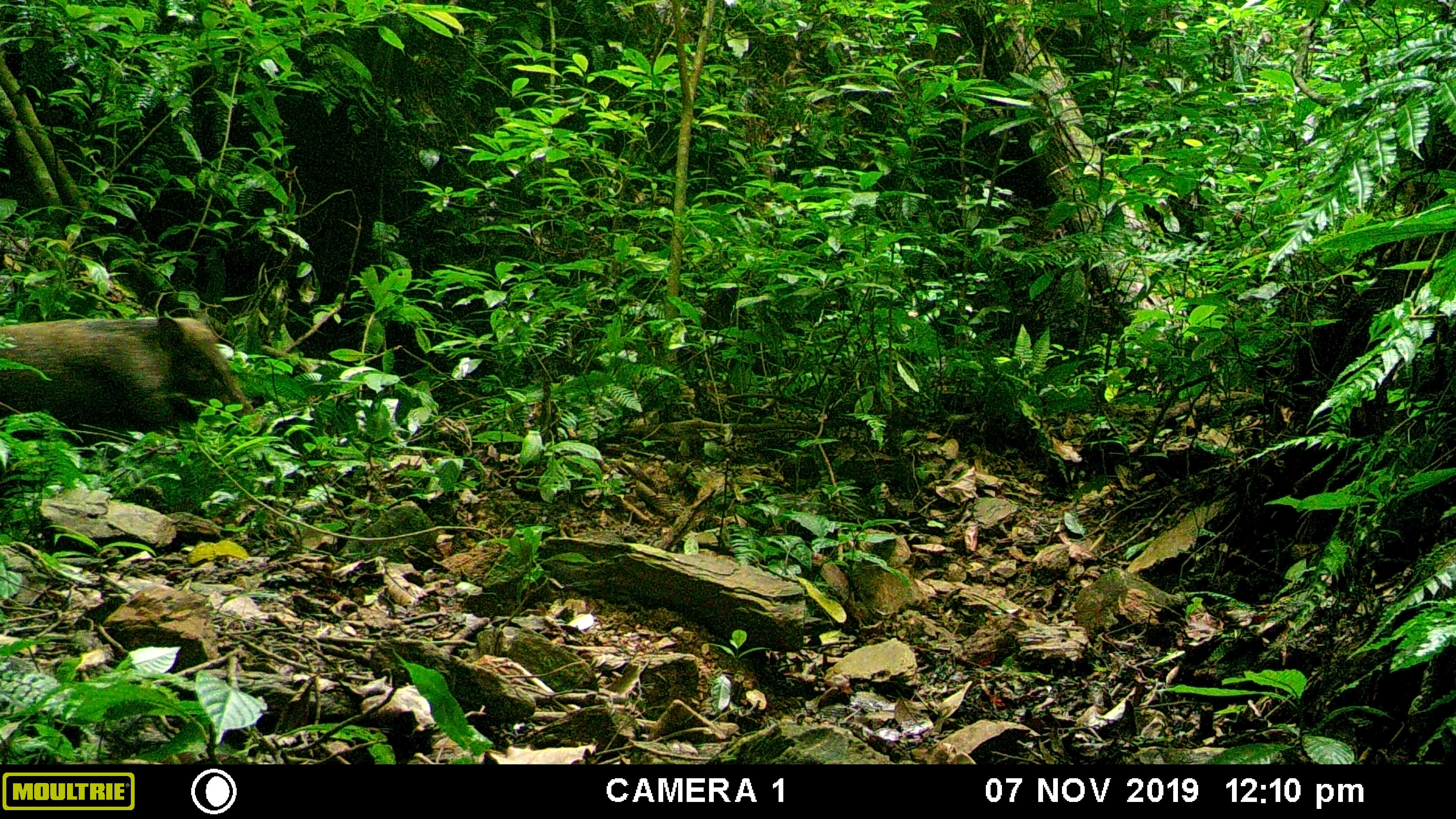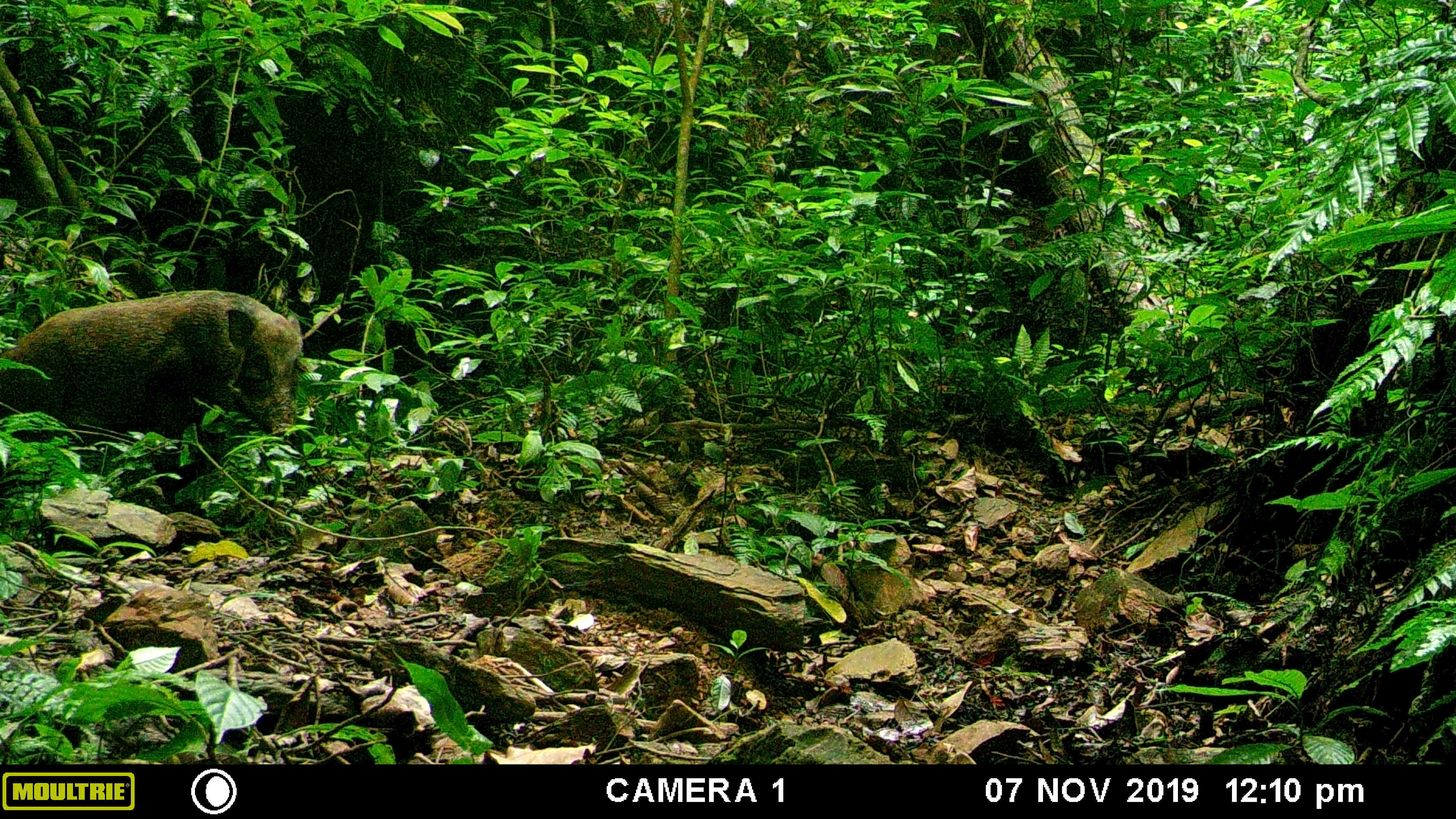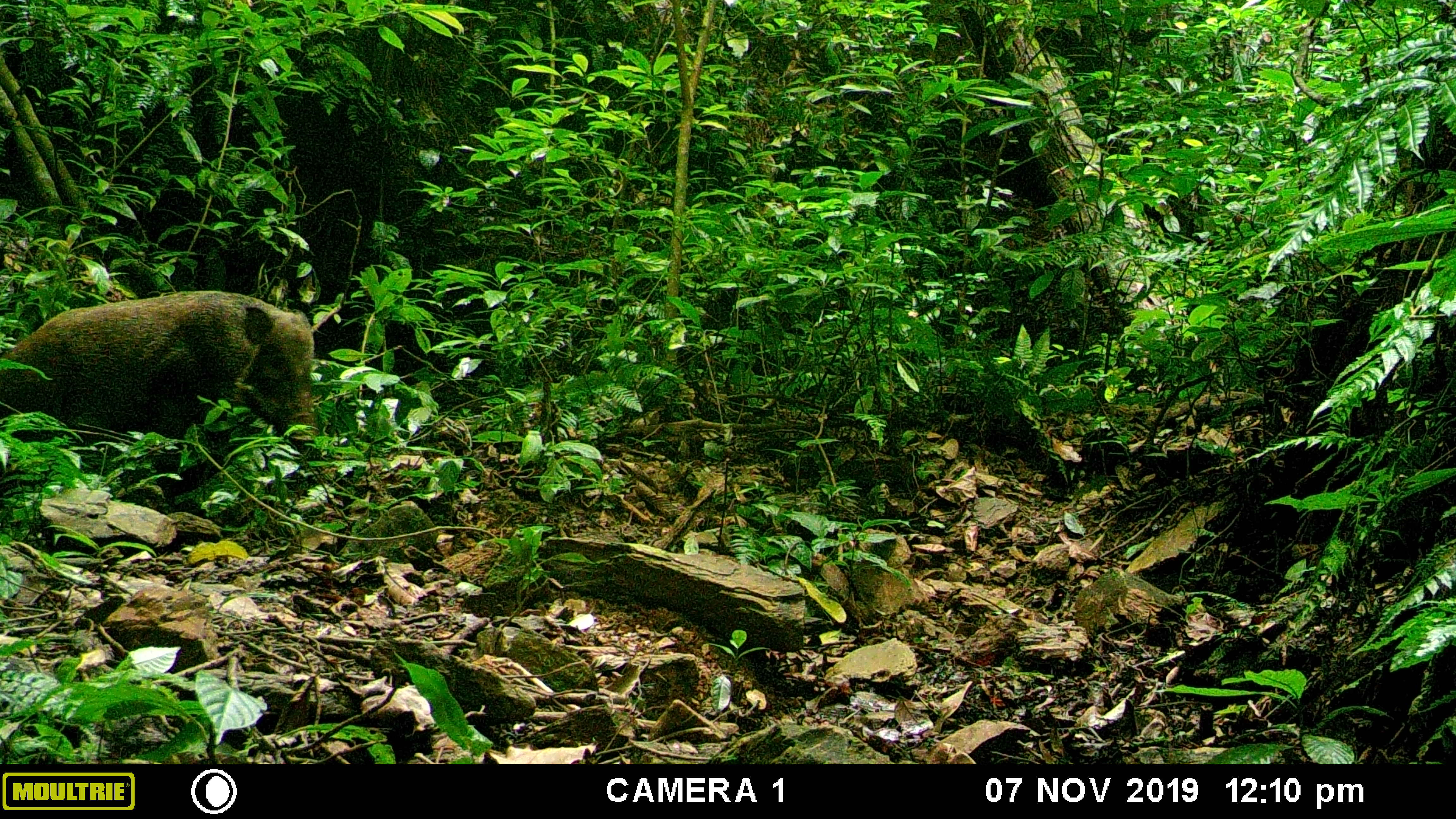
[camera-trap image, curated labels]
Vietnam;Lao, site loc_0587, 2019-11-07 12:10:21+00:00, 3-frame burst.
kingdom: Animalia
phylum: Chordata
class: Mammalia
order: Artiodactyla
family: Suidae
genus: Sus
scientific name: Sus scrofa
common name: eurasian wild pig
Eurasian wild pig (Sus scrofa). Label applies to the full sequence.